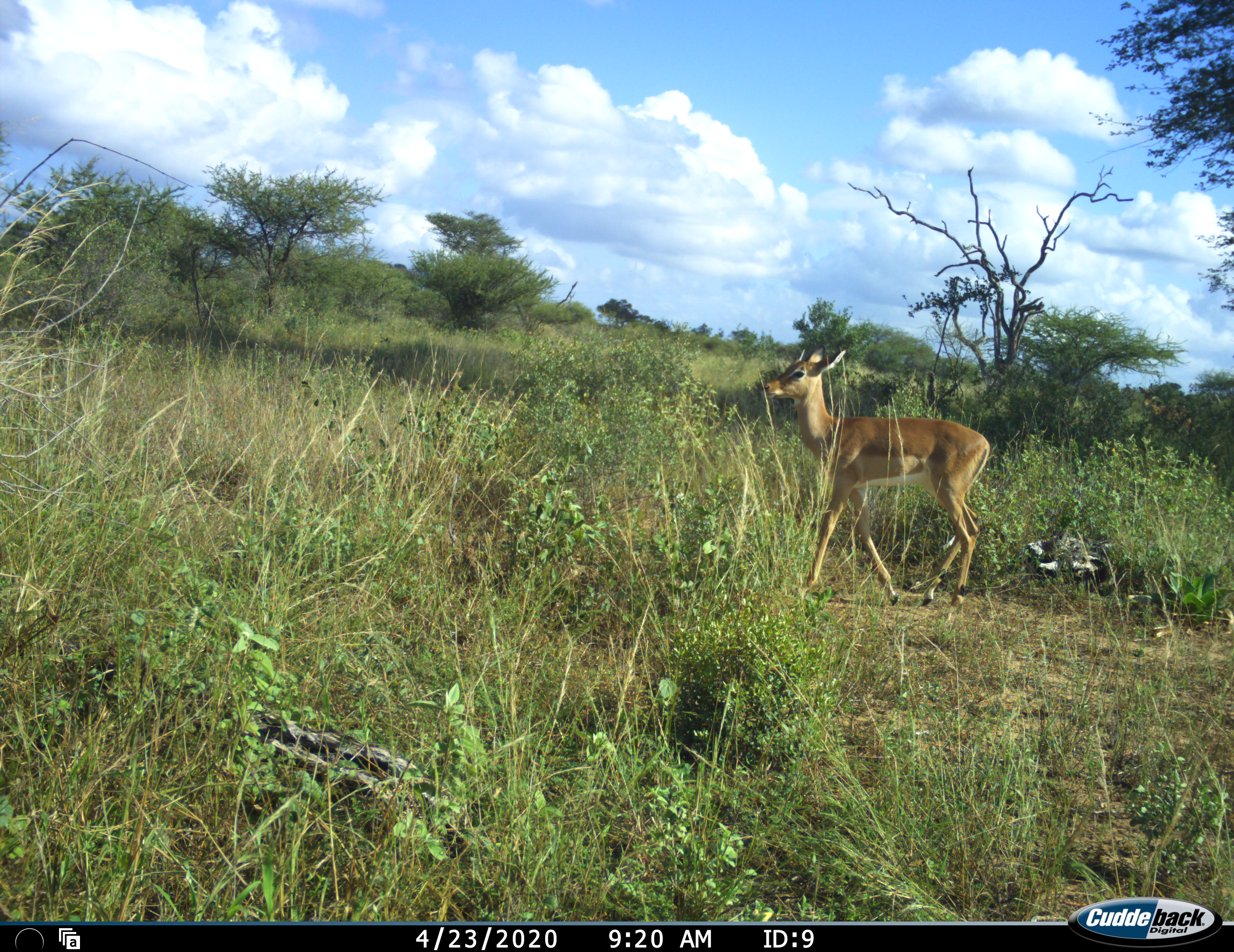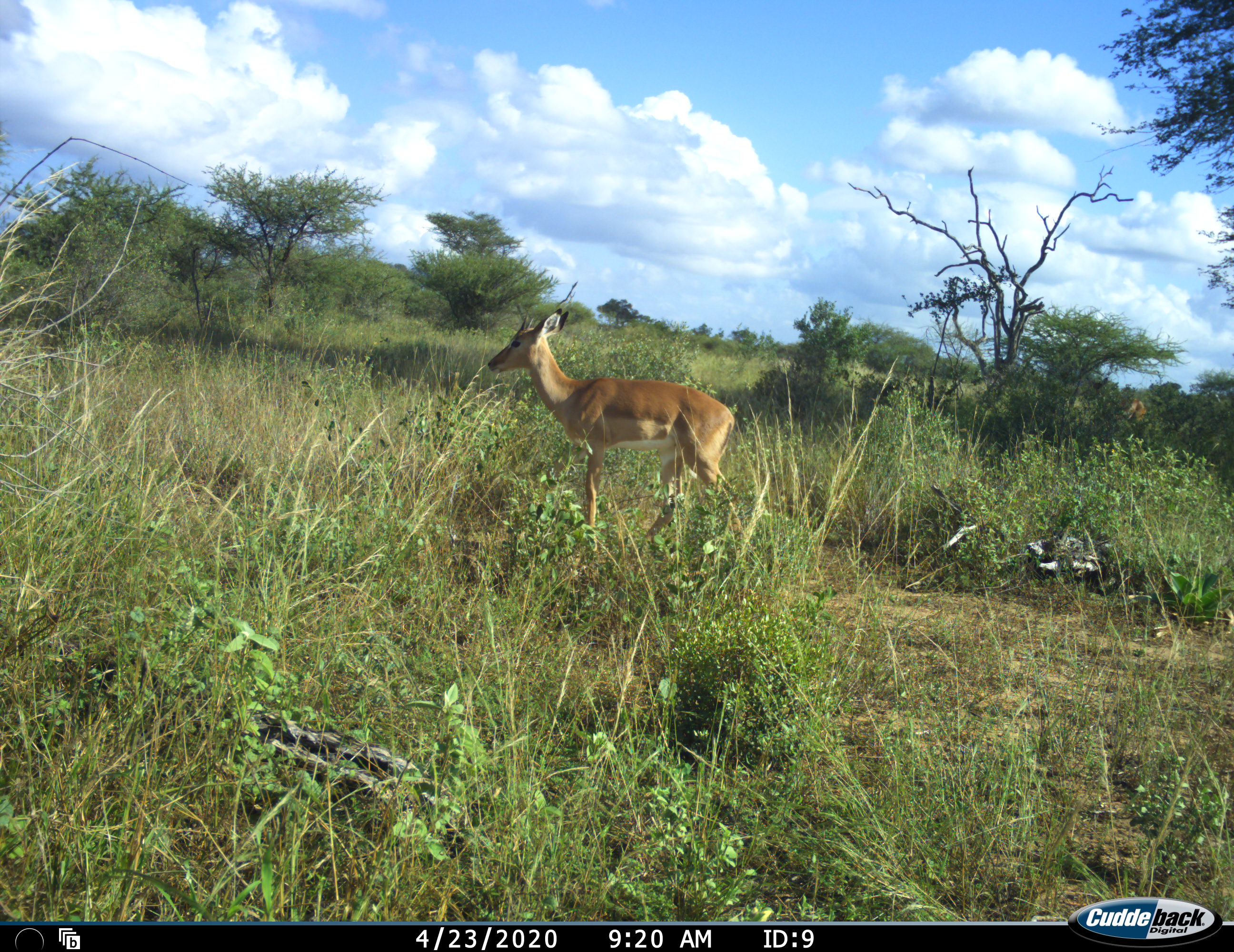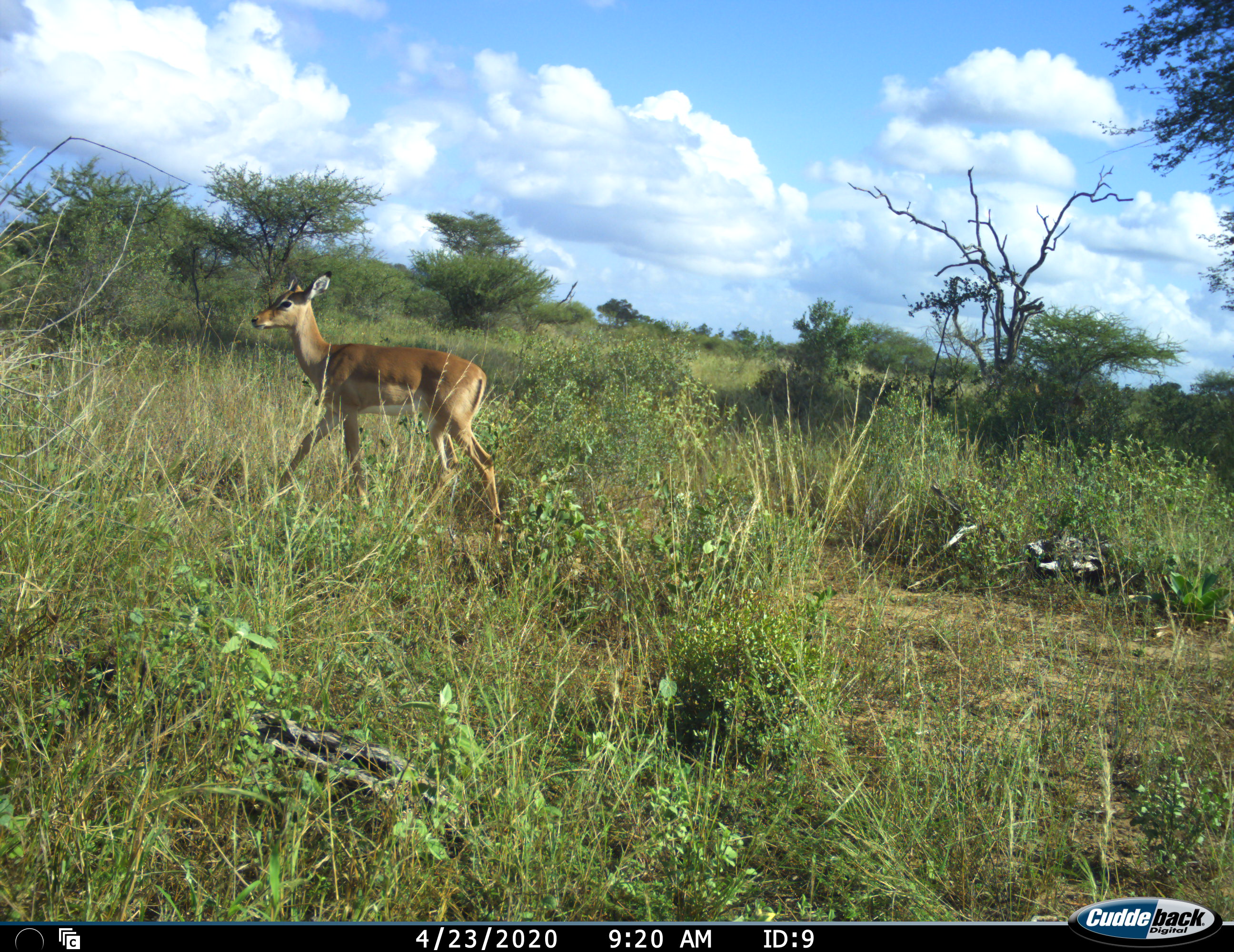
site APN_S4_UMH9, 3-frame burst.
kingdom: Animalia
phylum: Chordata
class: Mammalia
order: Artiodactyla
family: Bovidae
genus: Aepyceros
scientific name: Aepyceros melampus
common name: impala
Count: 1.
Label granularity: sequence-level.